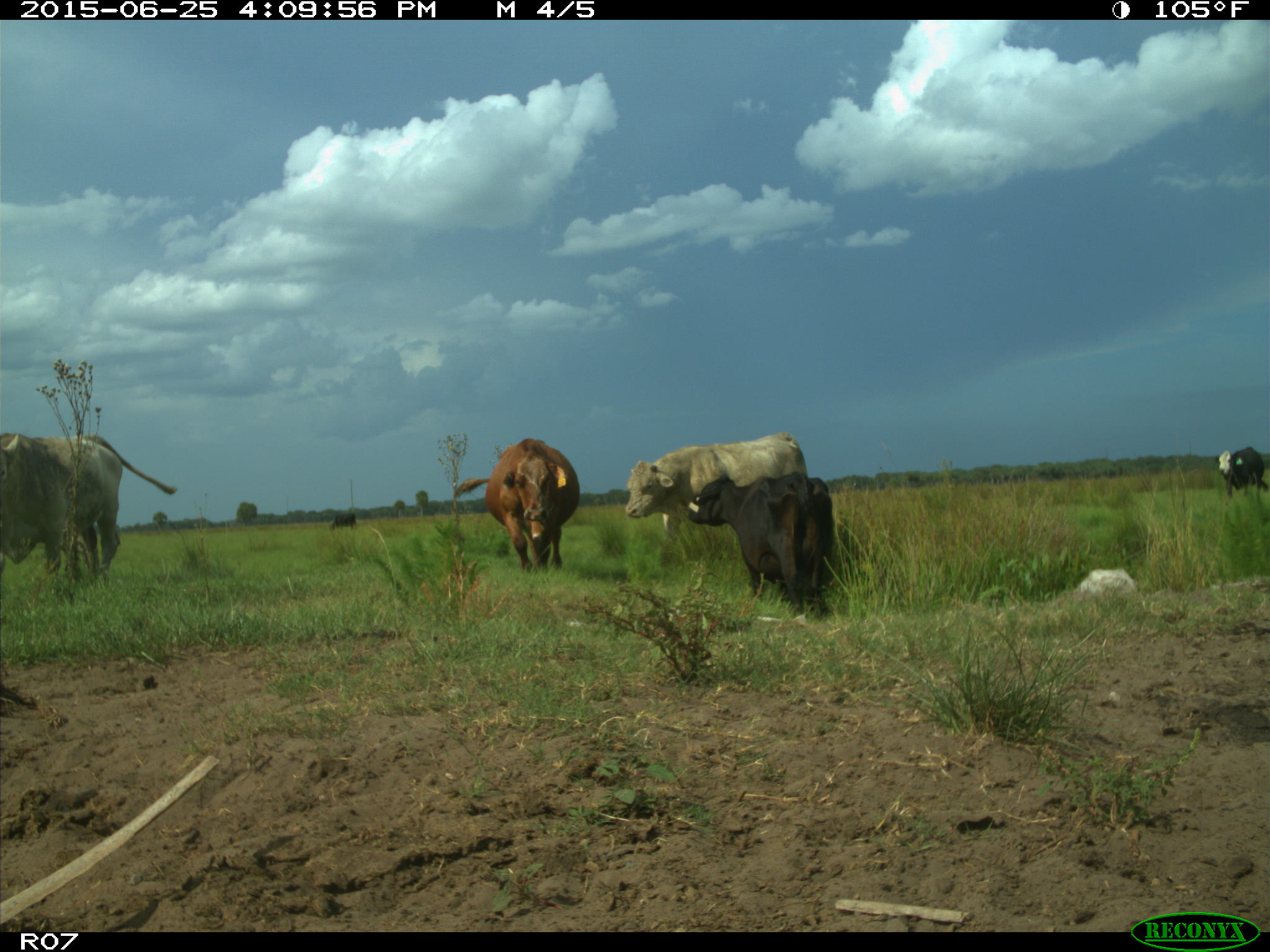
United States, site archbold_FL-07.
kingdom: Animalia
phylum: Chordata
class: Mammalia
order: Artiodactyla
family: Bovidae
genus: Bos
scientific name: Bos taurus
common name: domestic cow